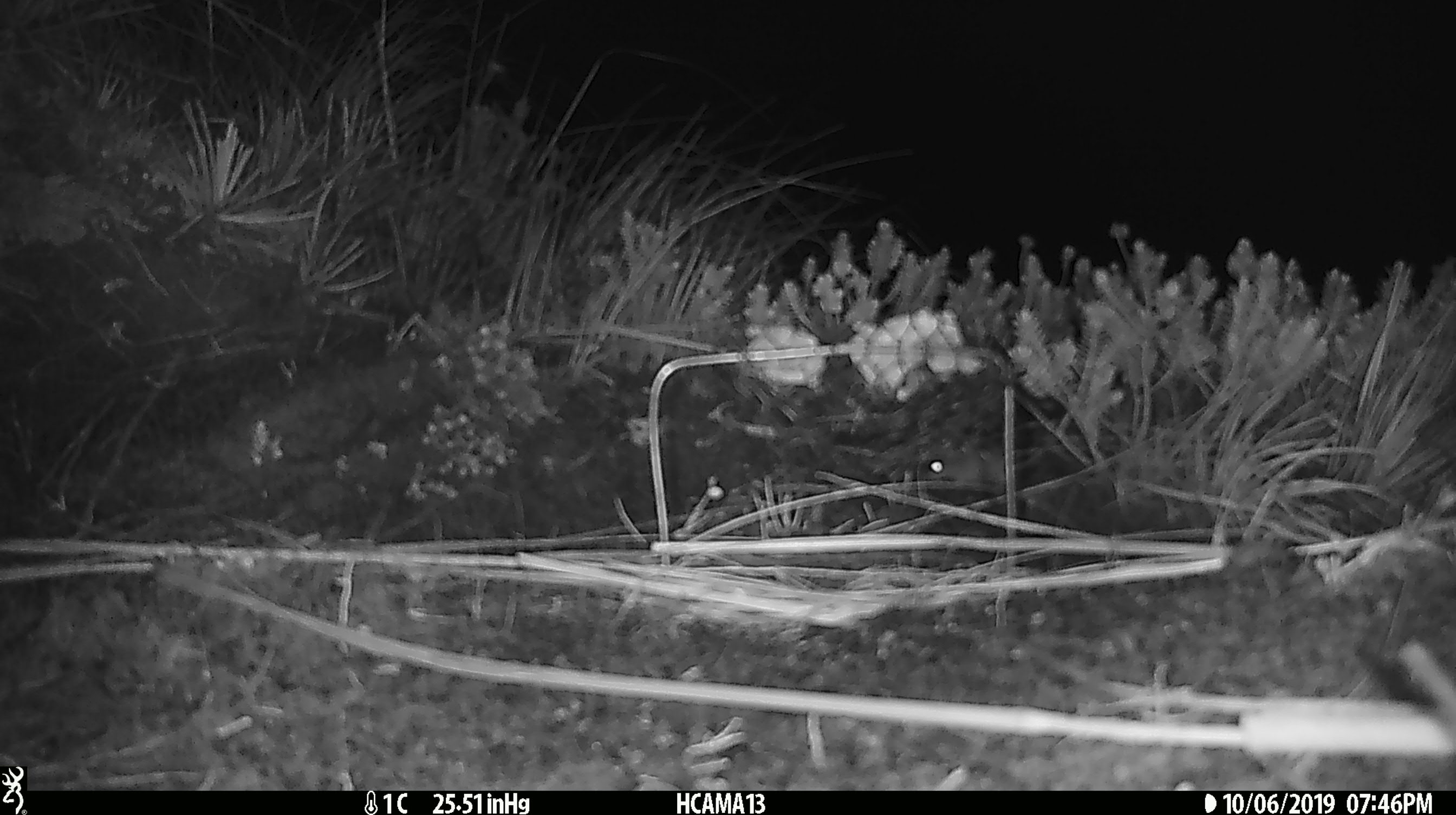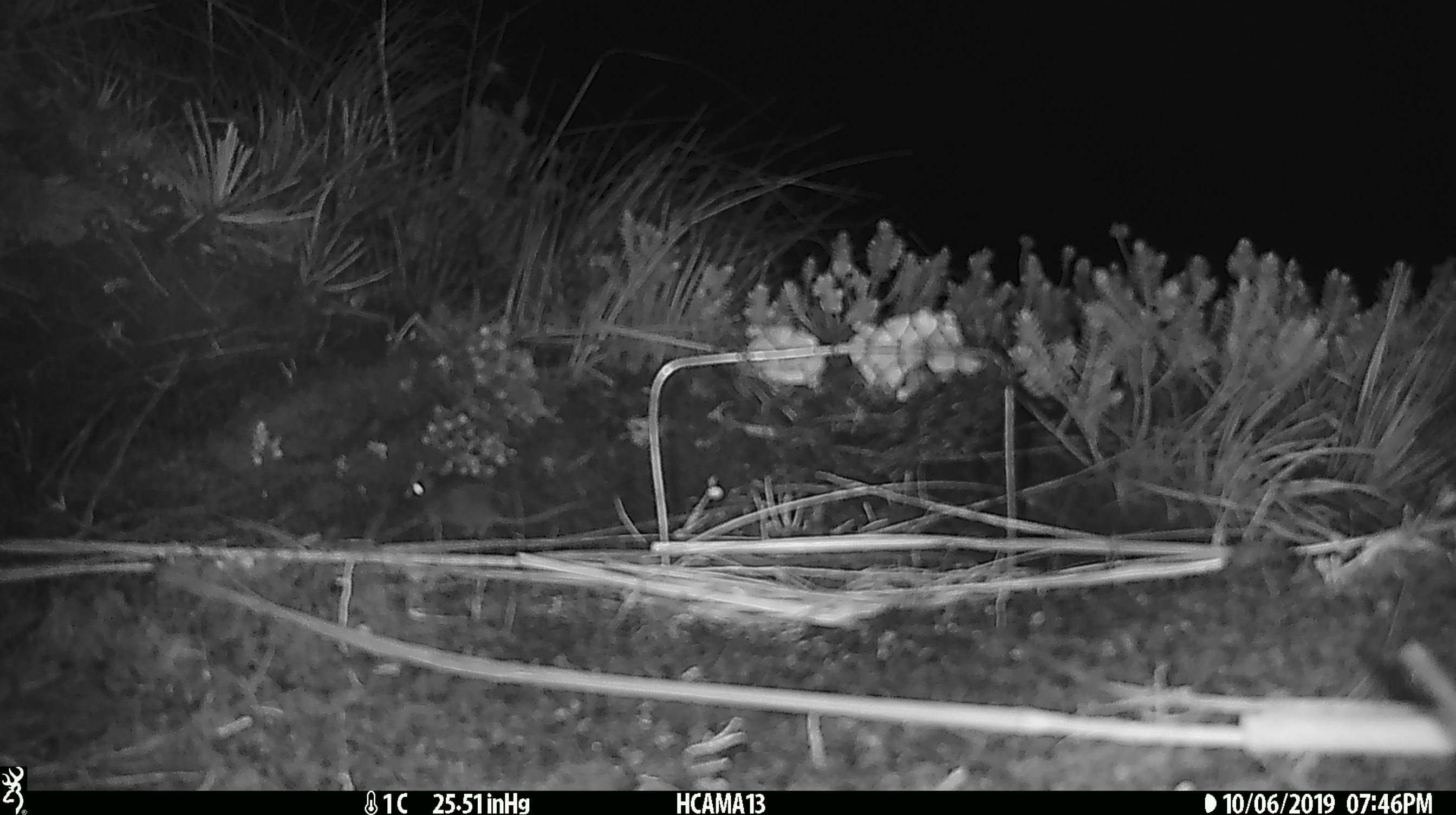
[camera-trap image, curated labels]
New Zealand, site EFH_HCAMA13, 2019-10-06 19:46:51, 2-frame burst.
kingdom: Animalia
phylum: Chordata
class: Mammalia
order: Rodentia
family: Muridae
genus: Mus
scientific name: Mus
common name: mouse